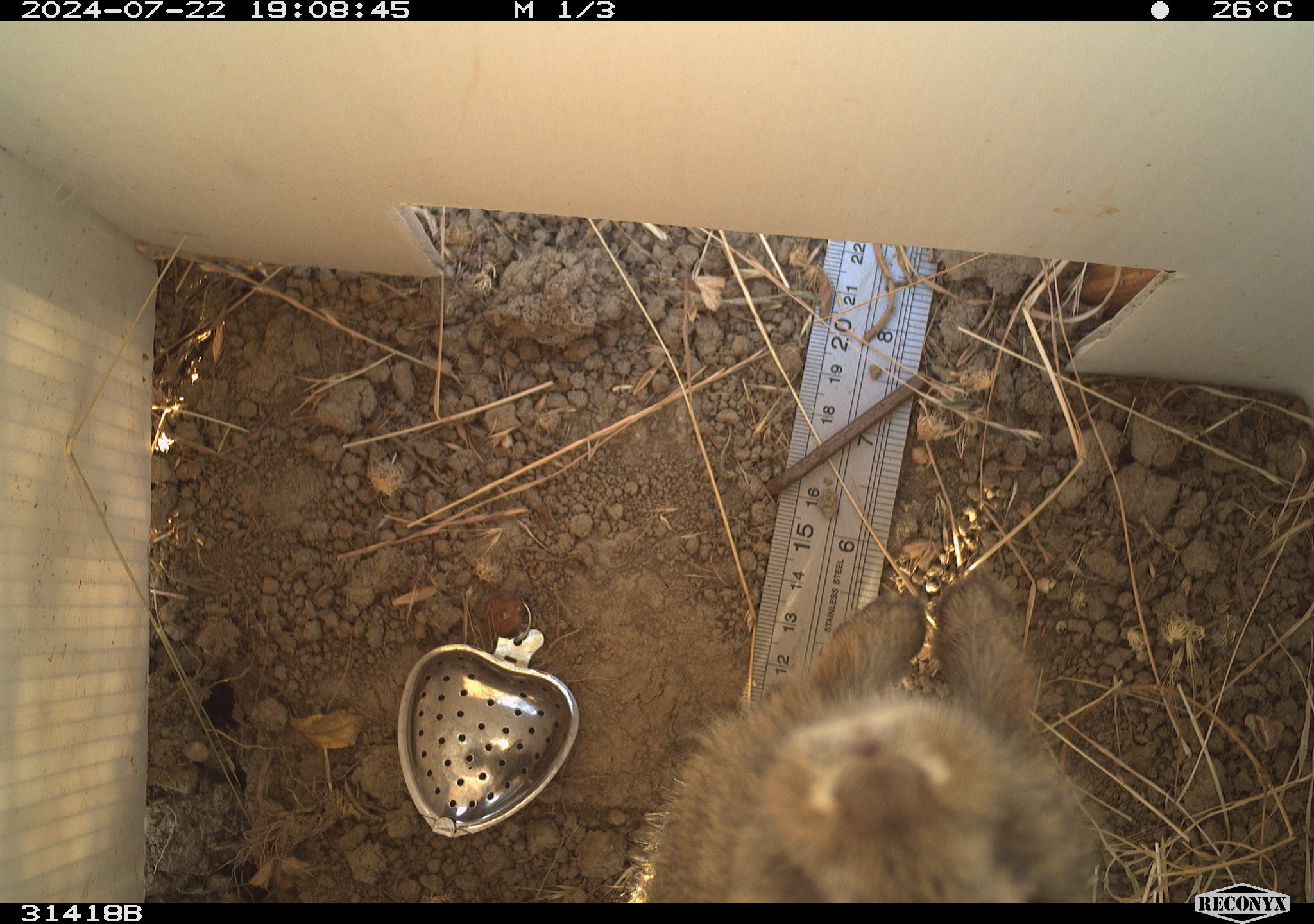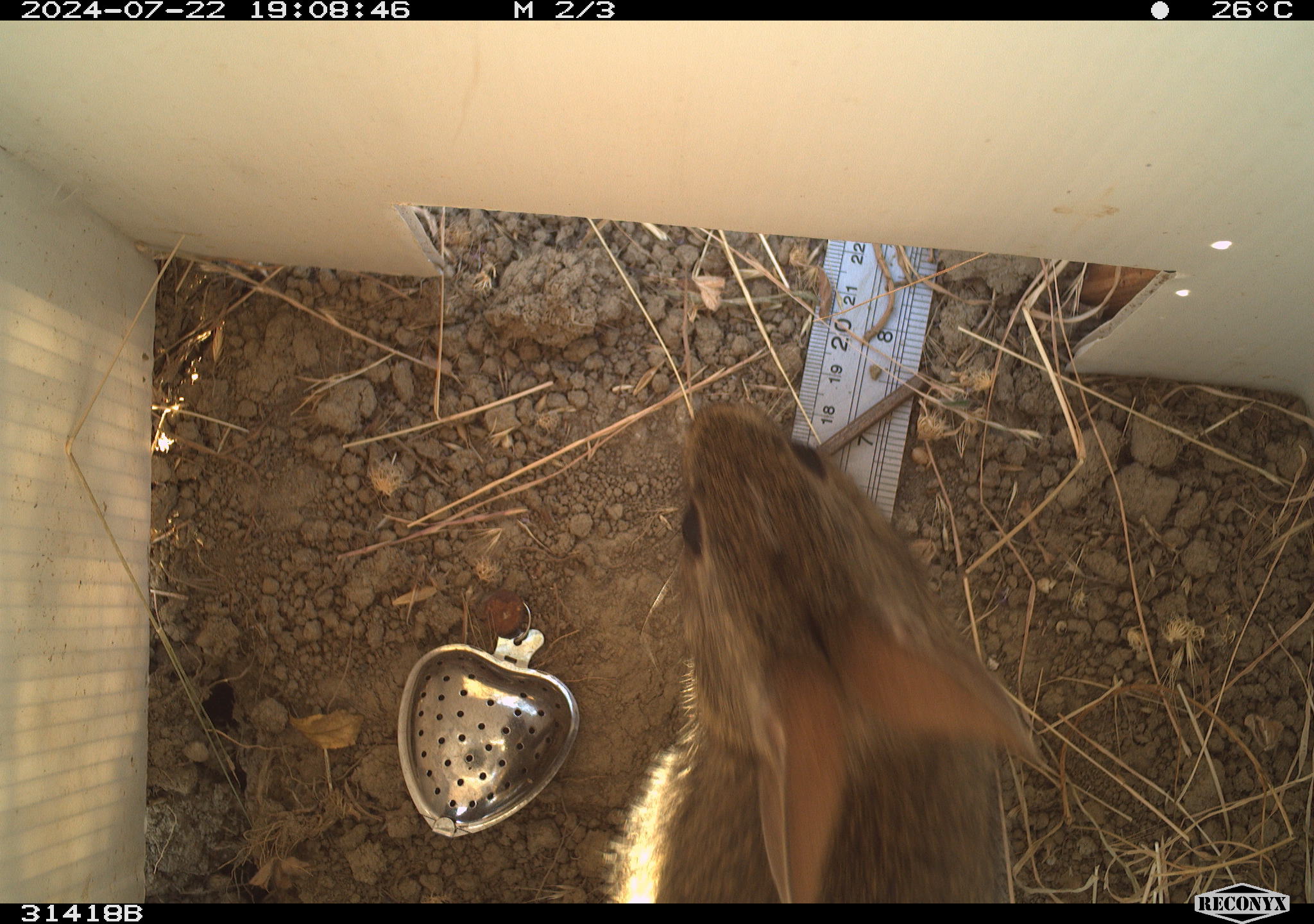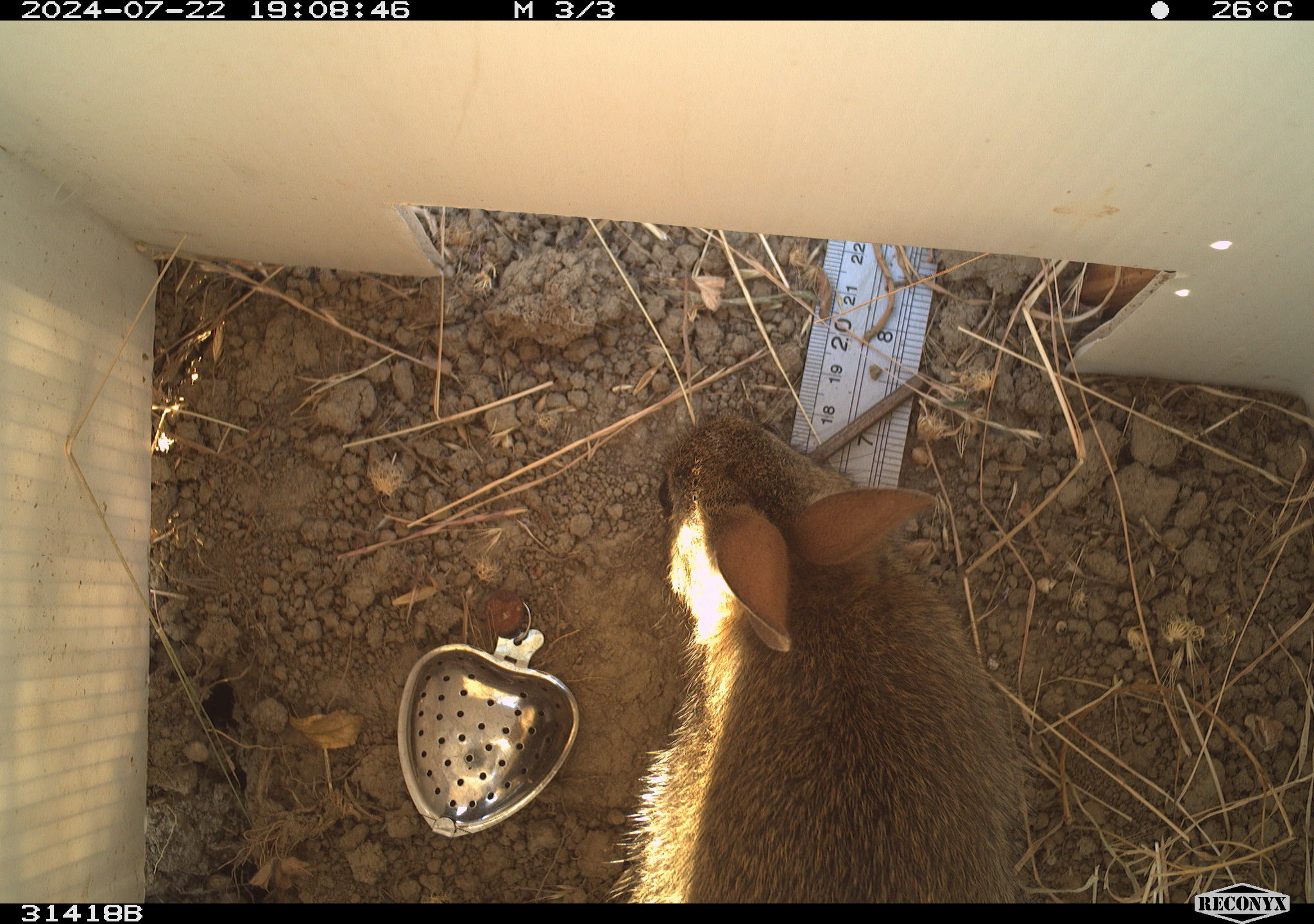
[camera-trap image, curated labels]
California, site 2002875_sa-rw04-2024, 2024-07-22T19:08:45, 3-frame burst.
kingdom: Animalia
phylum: Chordata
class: Mammalia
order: Lagomorpha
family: Leporidae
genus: Sylvilagus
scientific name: Sylvilagus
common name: cottontail rabbits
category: sylvilagus species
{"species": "sylvilagus species (cottontail rabbits) (Sylvilagus)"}